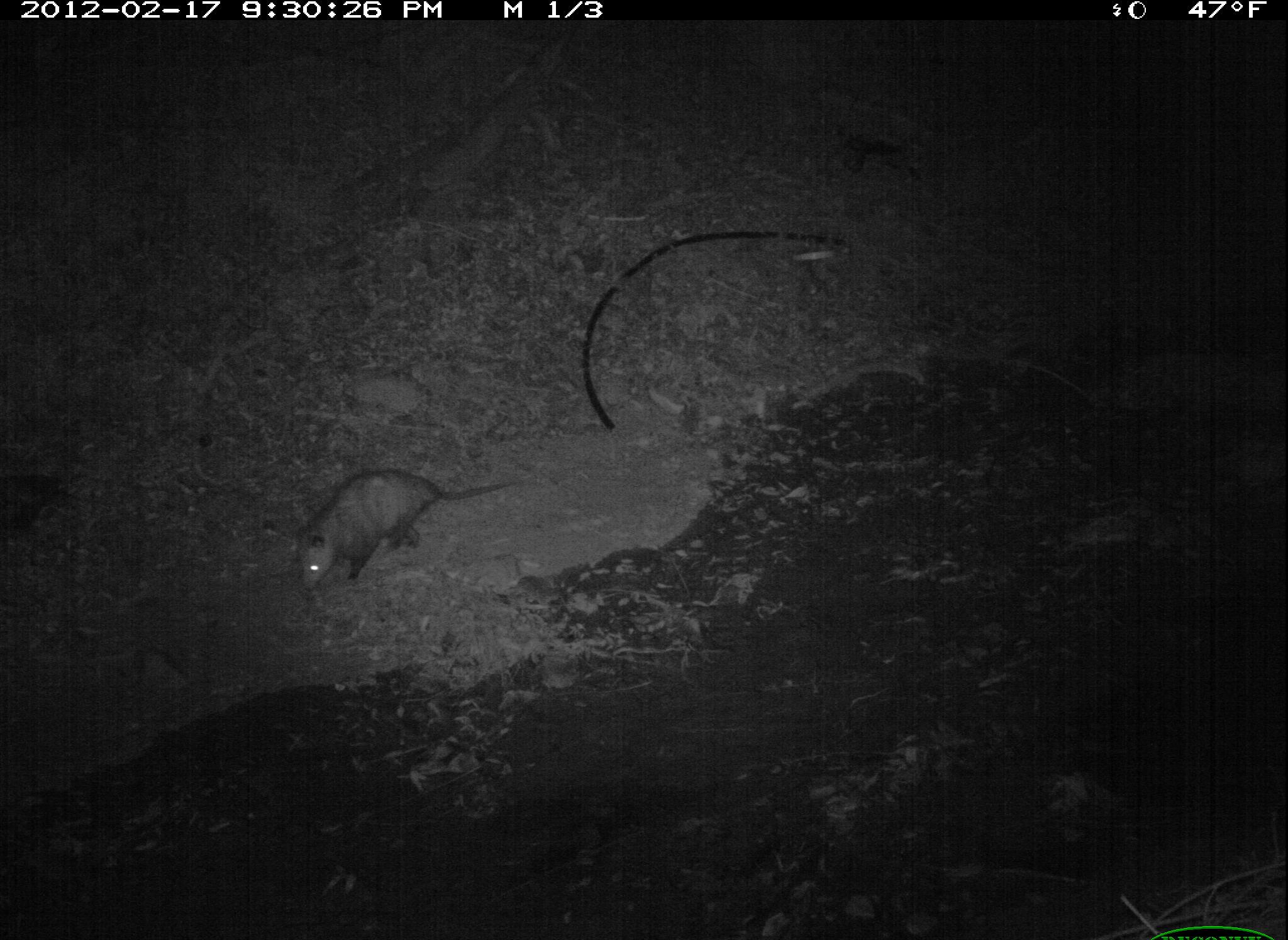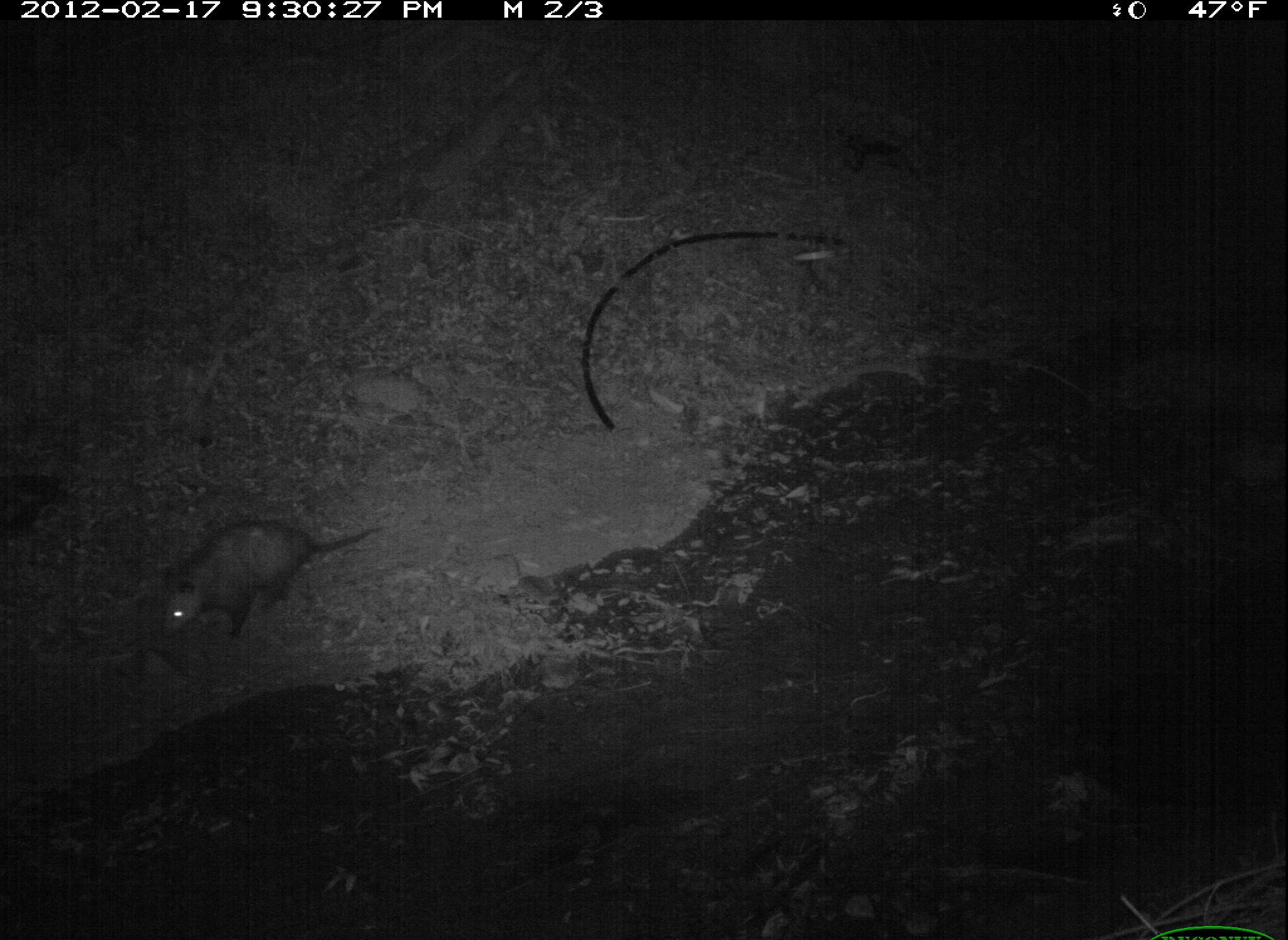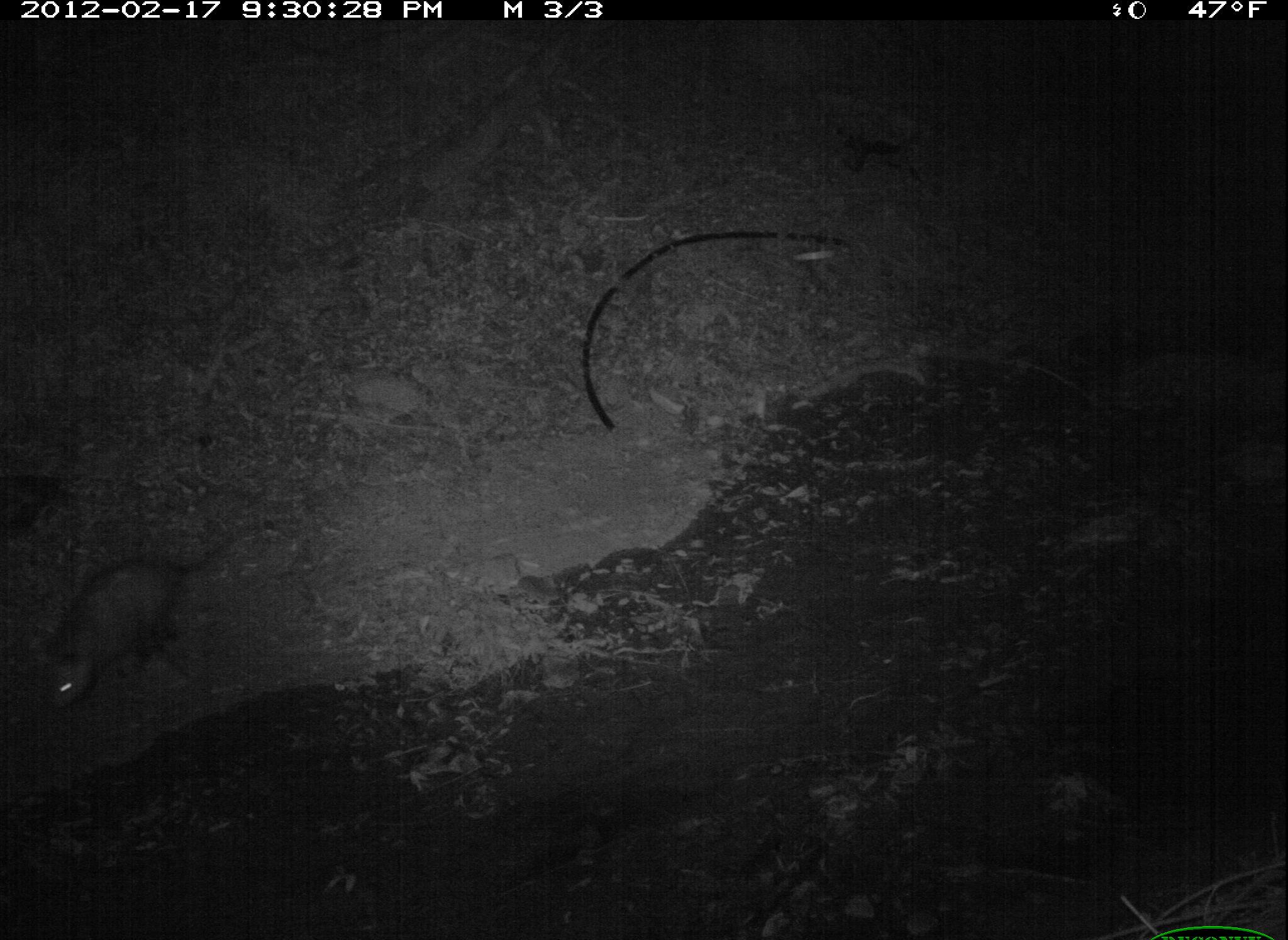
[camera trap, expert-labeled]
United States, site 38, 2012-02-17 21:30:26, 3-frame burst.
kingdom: Animalia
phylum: Chordata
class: Mammalia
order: Didelphimorphia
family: Didelphidae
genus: Didelphis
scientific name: Didelphis virginiana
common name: virginia opossum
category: opossum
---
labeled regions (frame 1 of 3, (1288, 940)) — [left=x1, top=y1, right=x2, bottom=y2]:
opossum: [left=282, top=451, right=573, bottom=594]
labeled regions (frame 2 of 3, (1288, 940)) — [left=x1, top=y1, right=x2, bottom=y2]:
opossum: [left=148, top=503, right=390, bottom=667]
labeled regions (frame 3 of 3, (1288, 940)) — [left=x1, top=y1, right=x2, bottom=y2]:
opossum: [left=27, top=527, right=235, bottom=726]